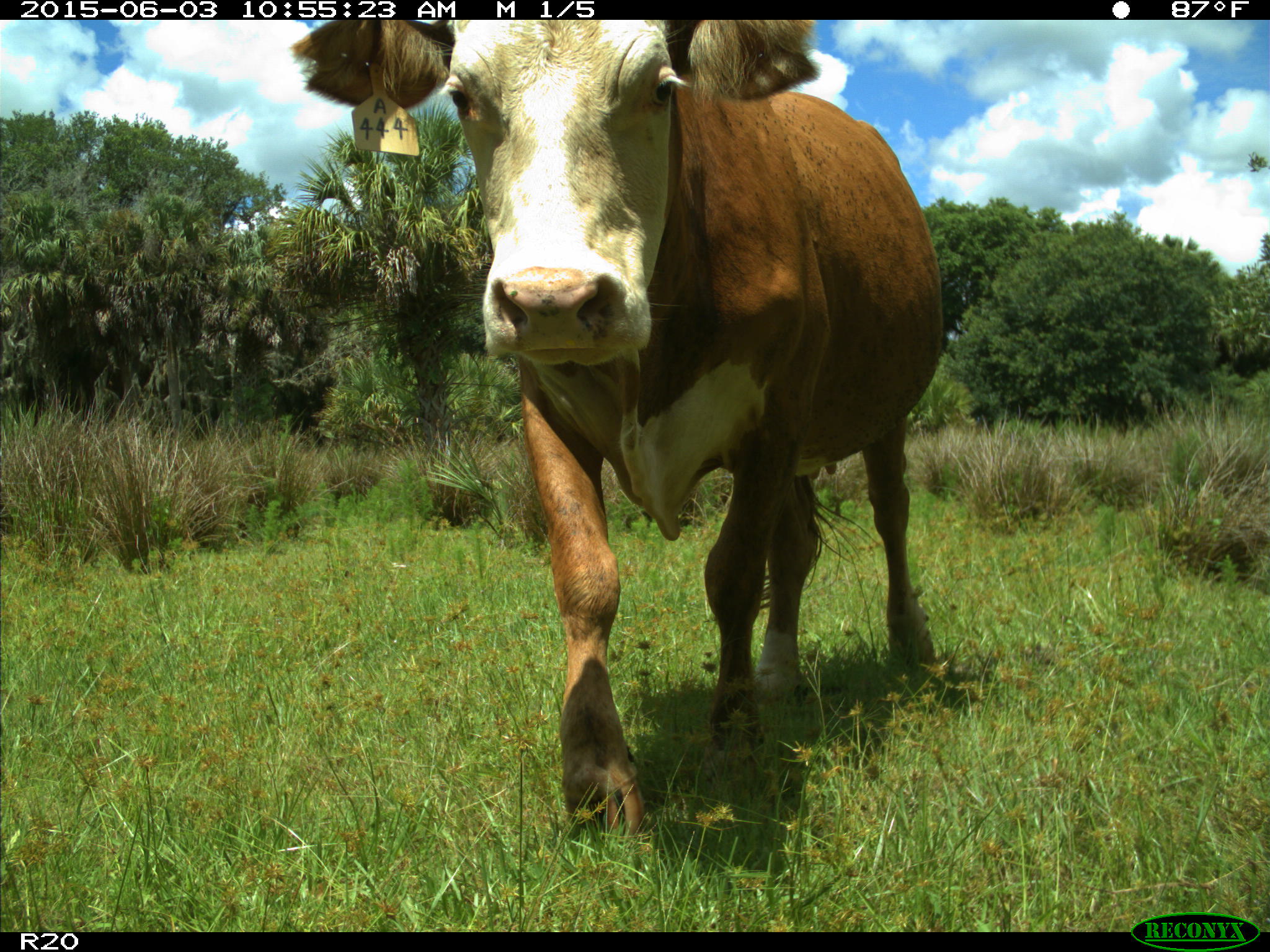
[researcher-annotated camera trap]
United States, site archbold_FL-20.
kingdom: Animalia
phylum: Chordata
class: Mammalia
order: Artiodactyla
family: Bovidae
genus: Bos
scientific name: Bos taurus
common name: domestic cow